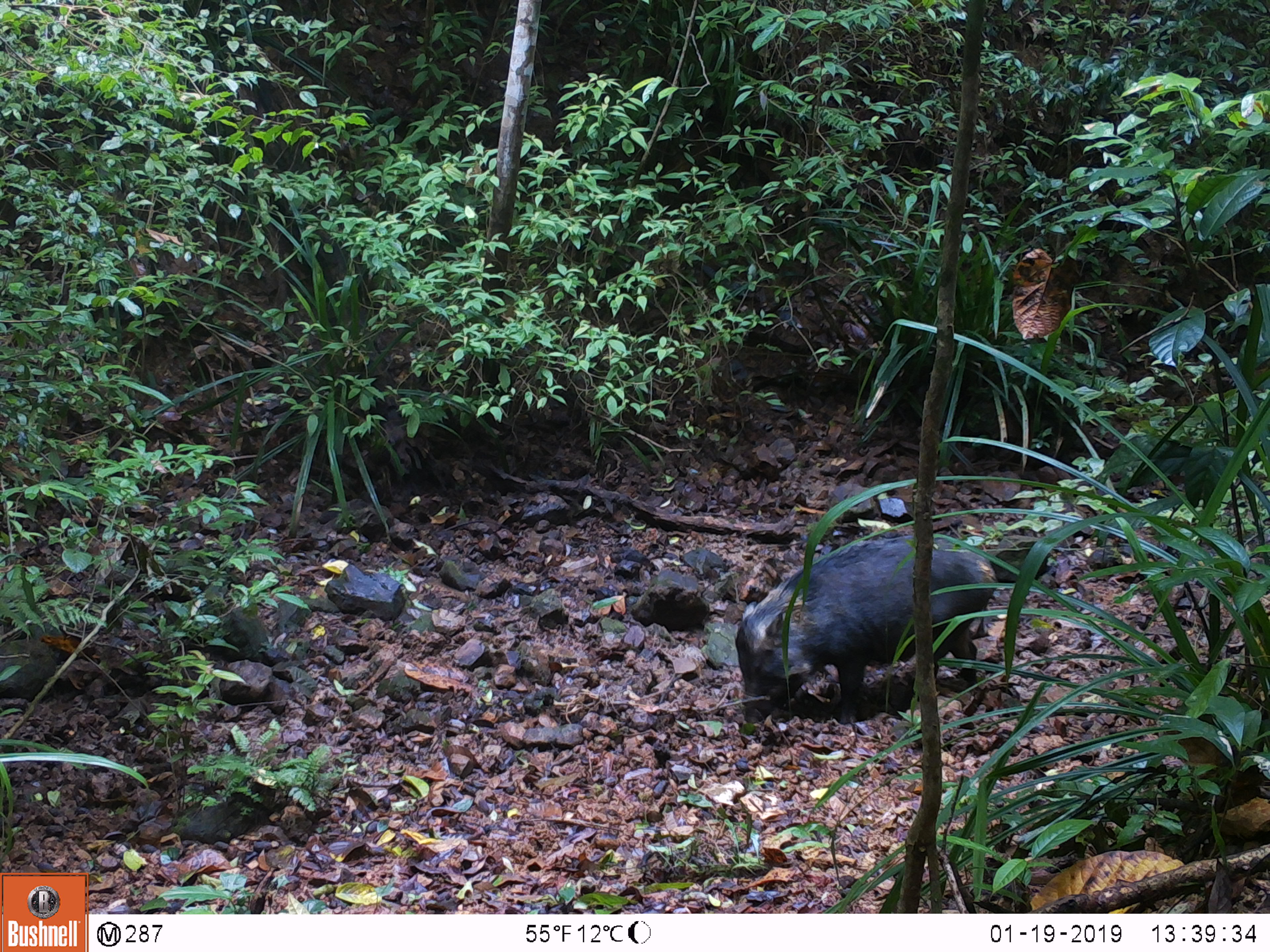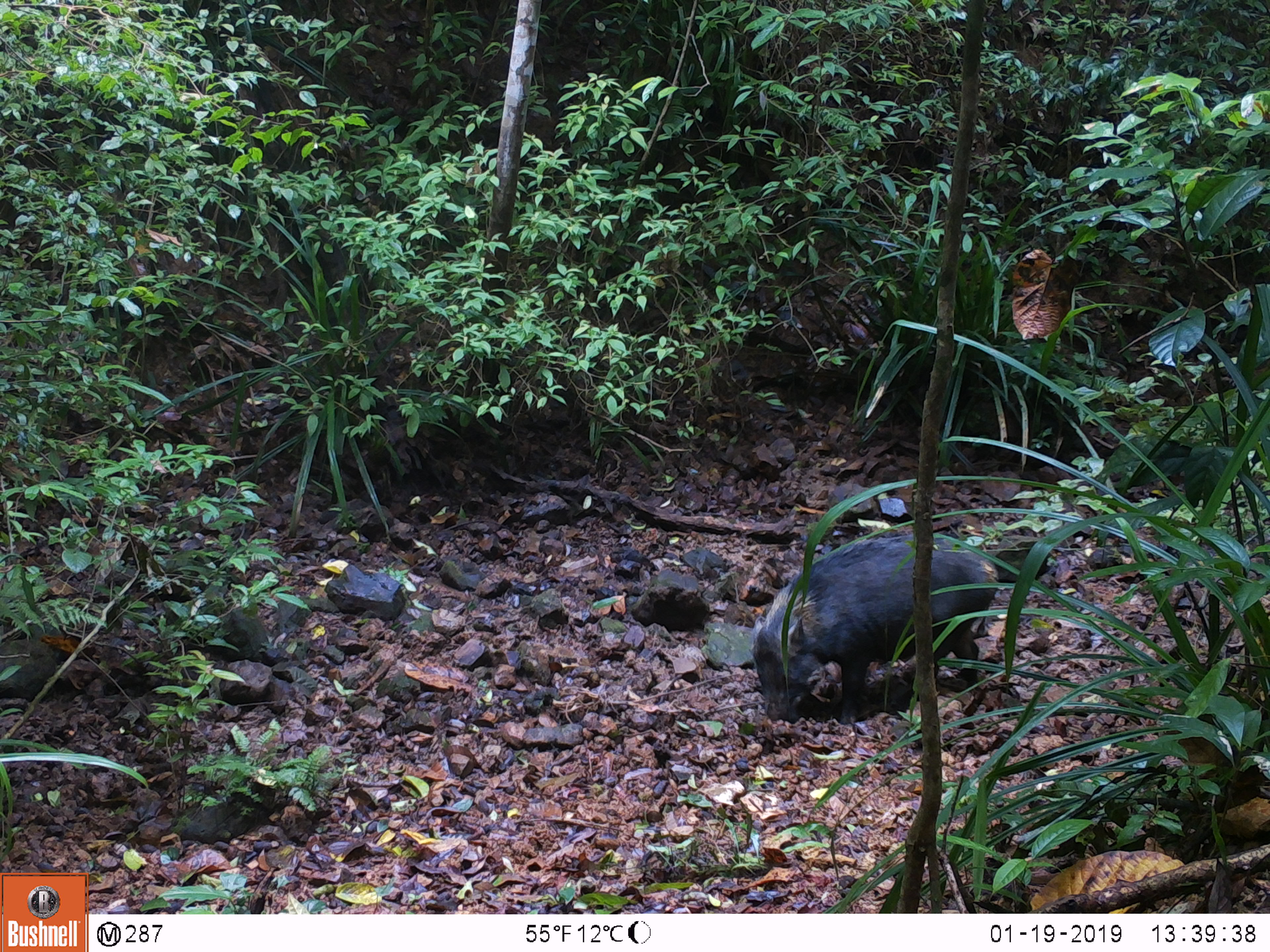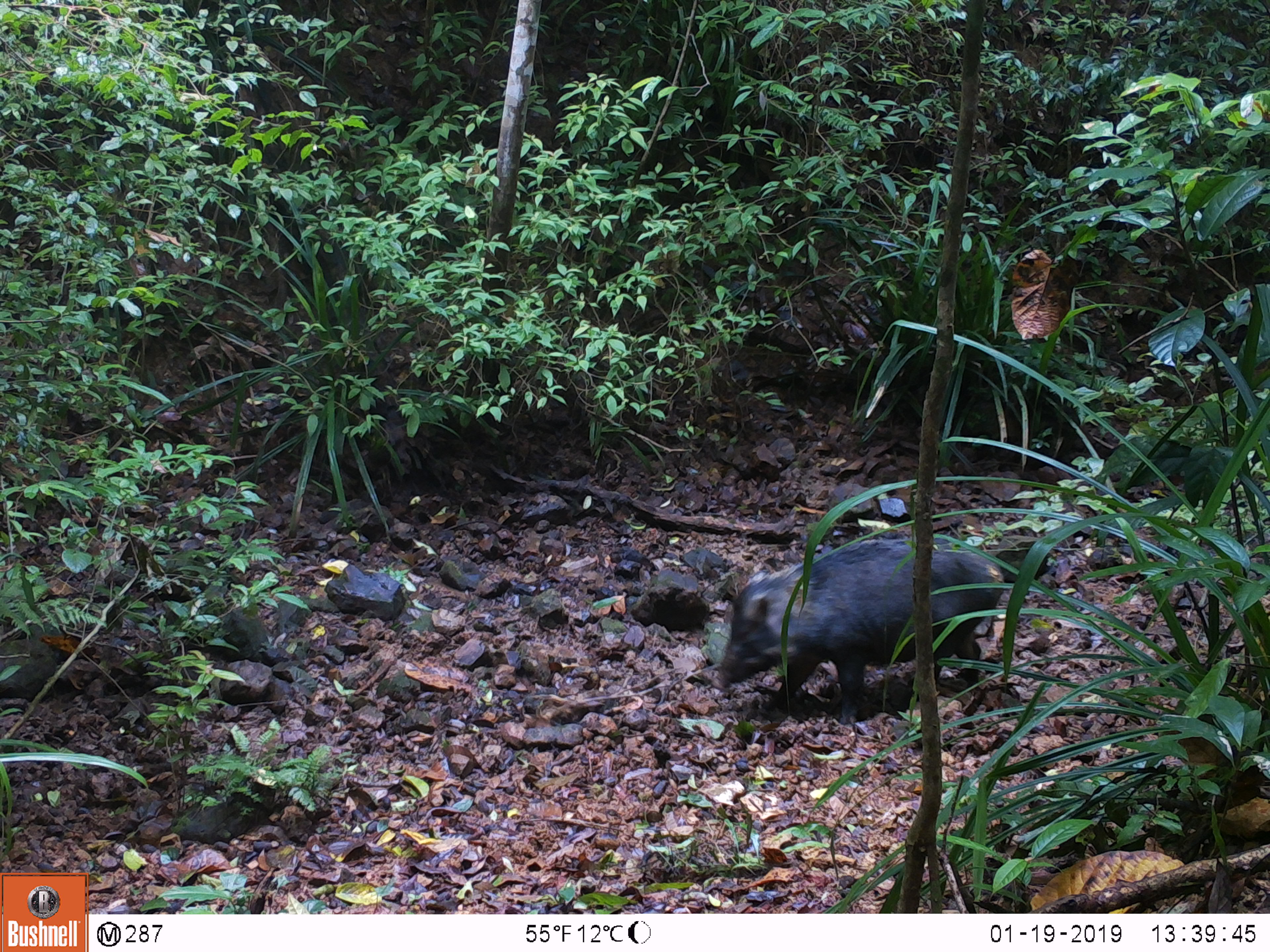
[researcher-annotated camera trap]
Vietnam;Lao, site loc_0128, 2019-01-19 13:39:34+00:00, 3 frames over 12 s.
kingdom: Animalia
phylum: Chordata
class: Mammalia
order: Artiodactyla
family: Suidae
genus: Sus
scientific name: Sus scrofa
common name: eurasian wild pig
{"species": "eurasian wild pig (Sus scrofa)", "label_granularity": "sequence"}